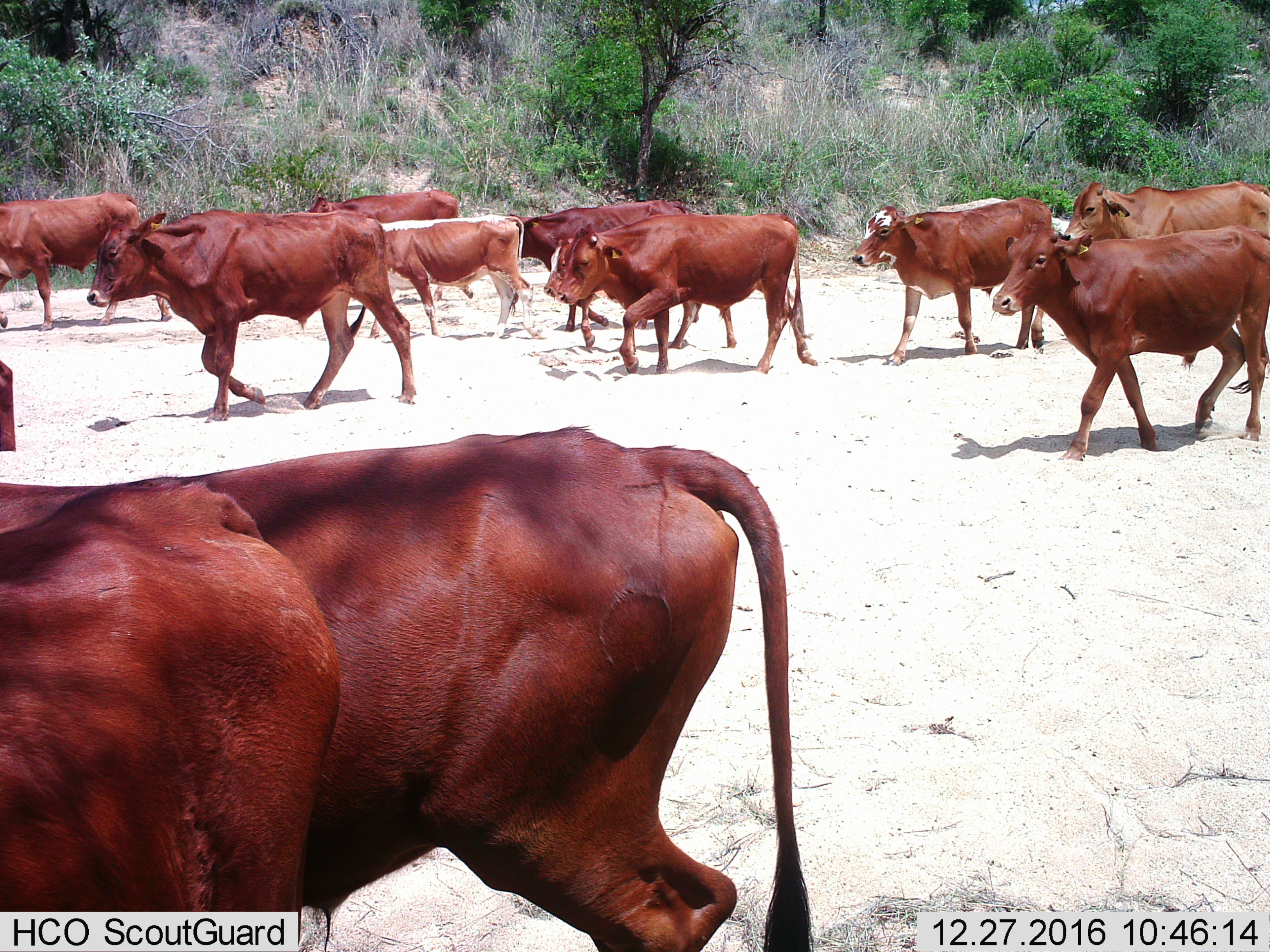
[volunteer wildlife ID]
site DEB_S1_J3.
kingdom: Animalia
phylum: Chordata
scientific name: Vertebrata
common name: domestic animal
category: domesticanimal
Domesticanimal (domestic animal) (Vertebrata), count 11-50. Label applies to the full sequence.